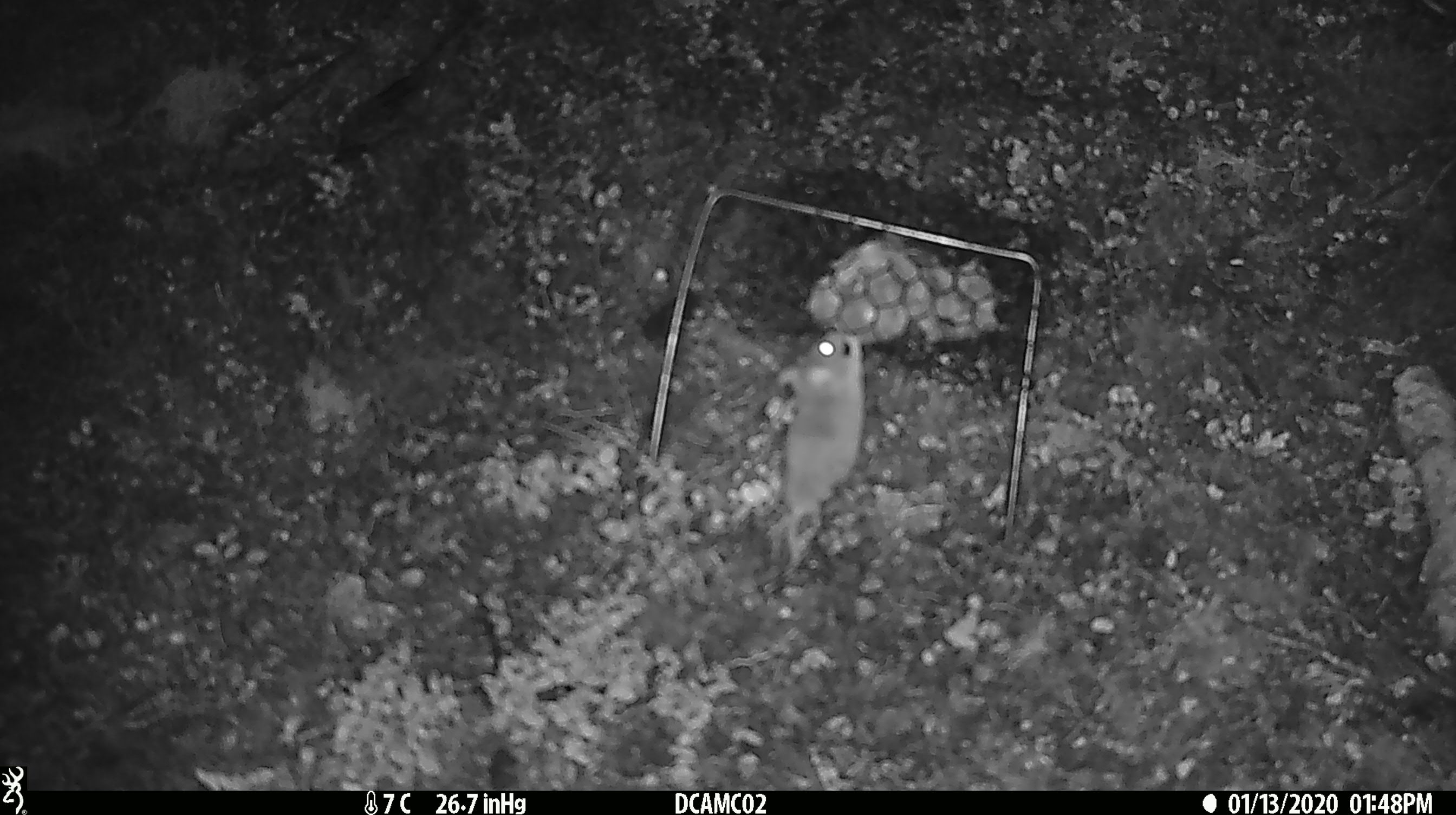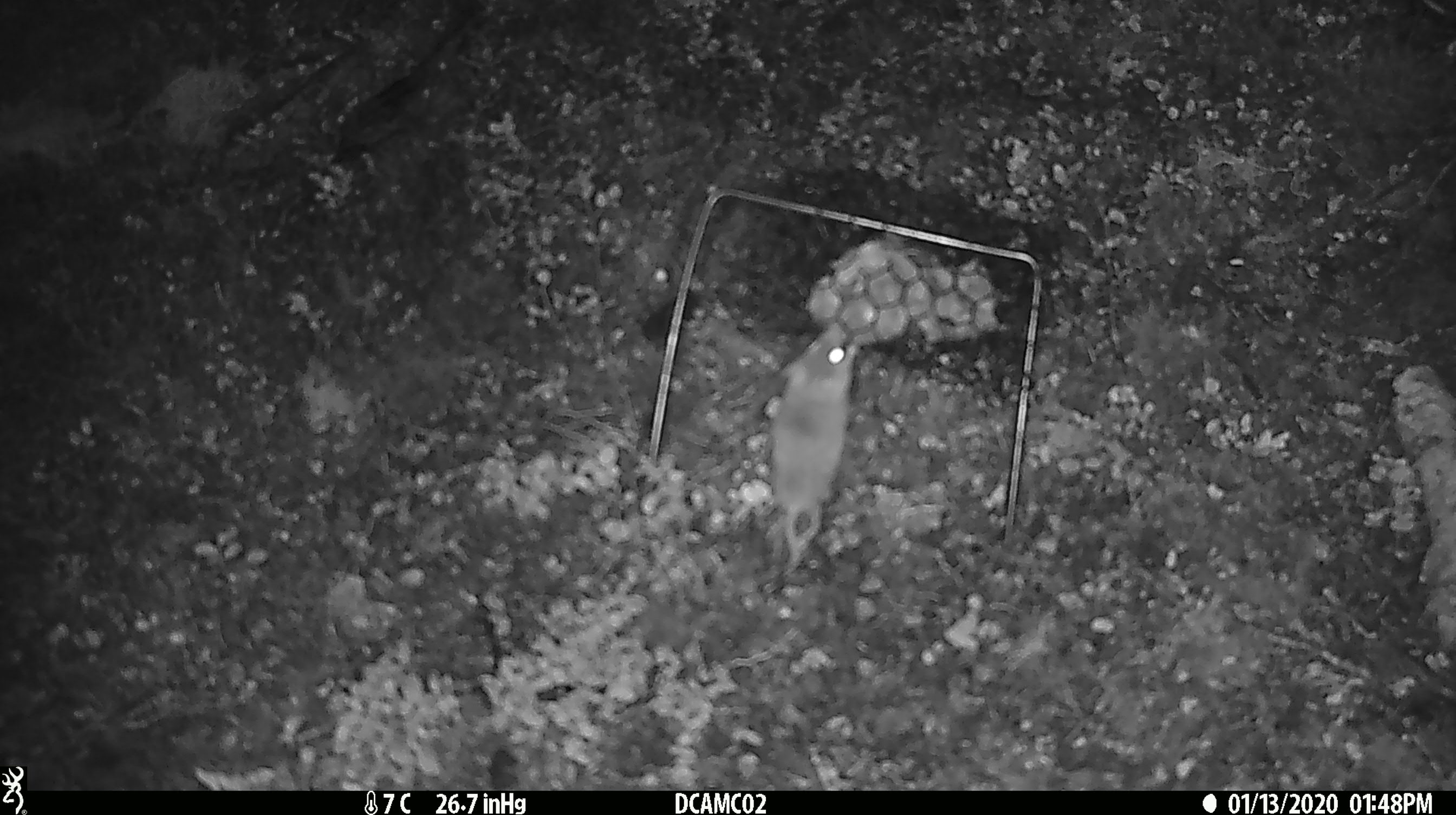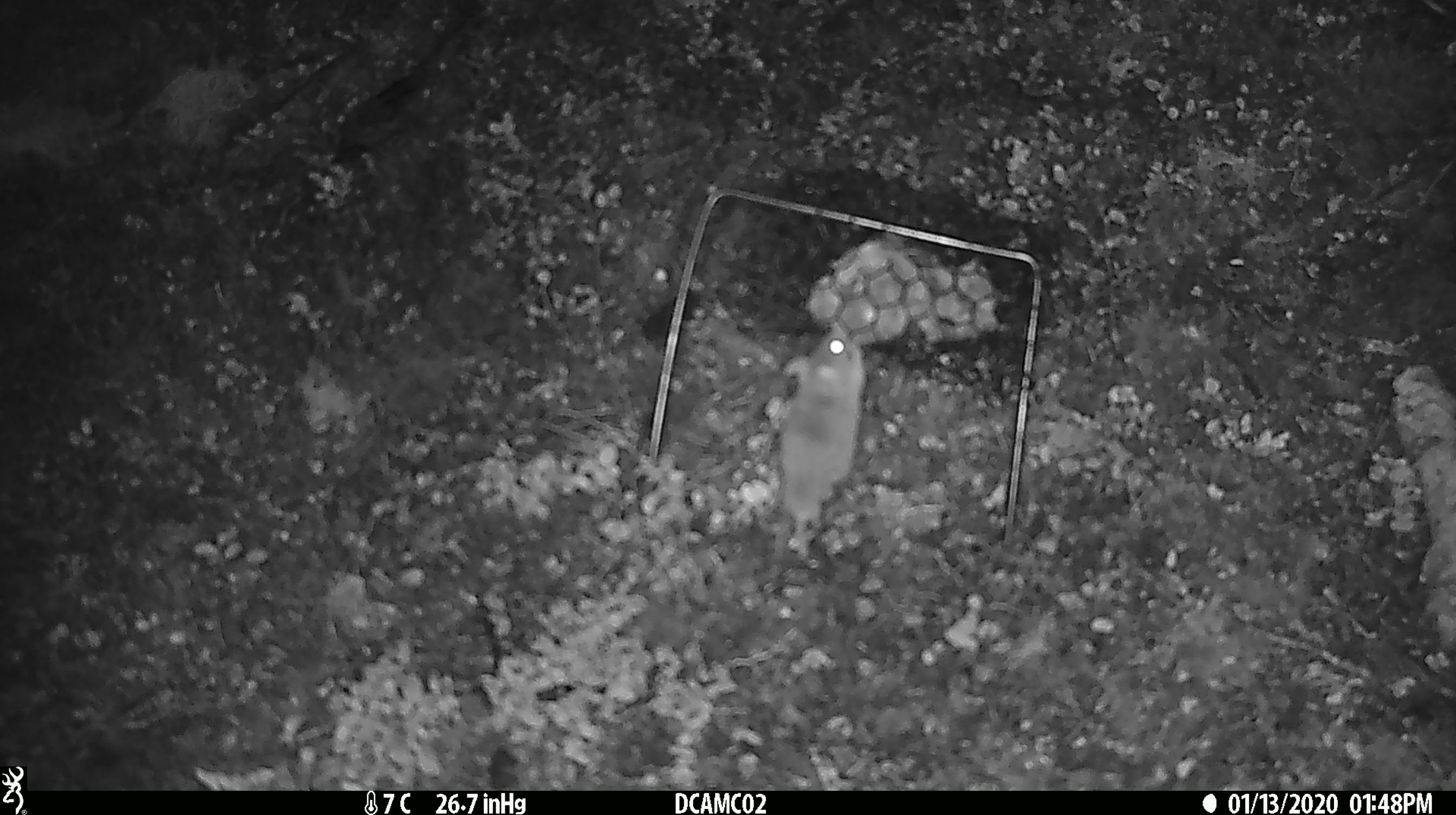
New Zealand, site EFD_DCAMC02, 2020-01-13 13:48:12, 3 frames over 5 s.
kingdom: Animalia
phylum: Chordata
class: Mammalia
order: Rodentia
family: Muridae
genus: Mus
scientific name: Mus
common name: mouse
Mouse (Mus).